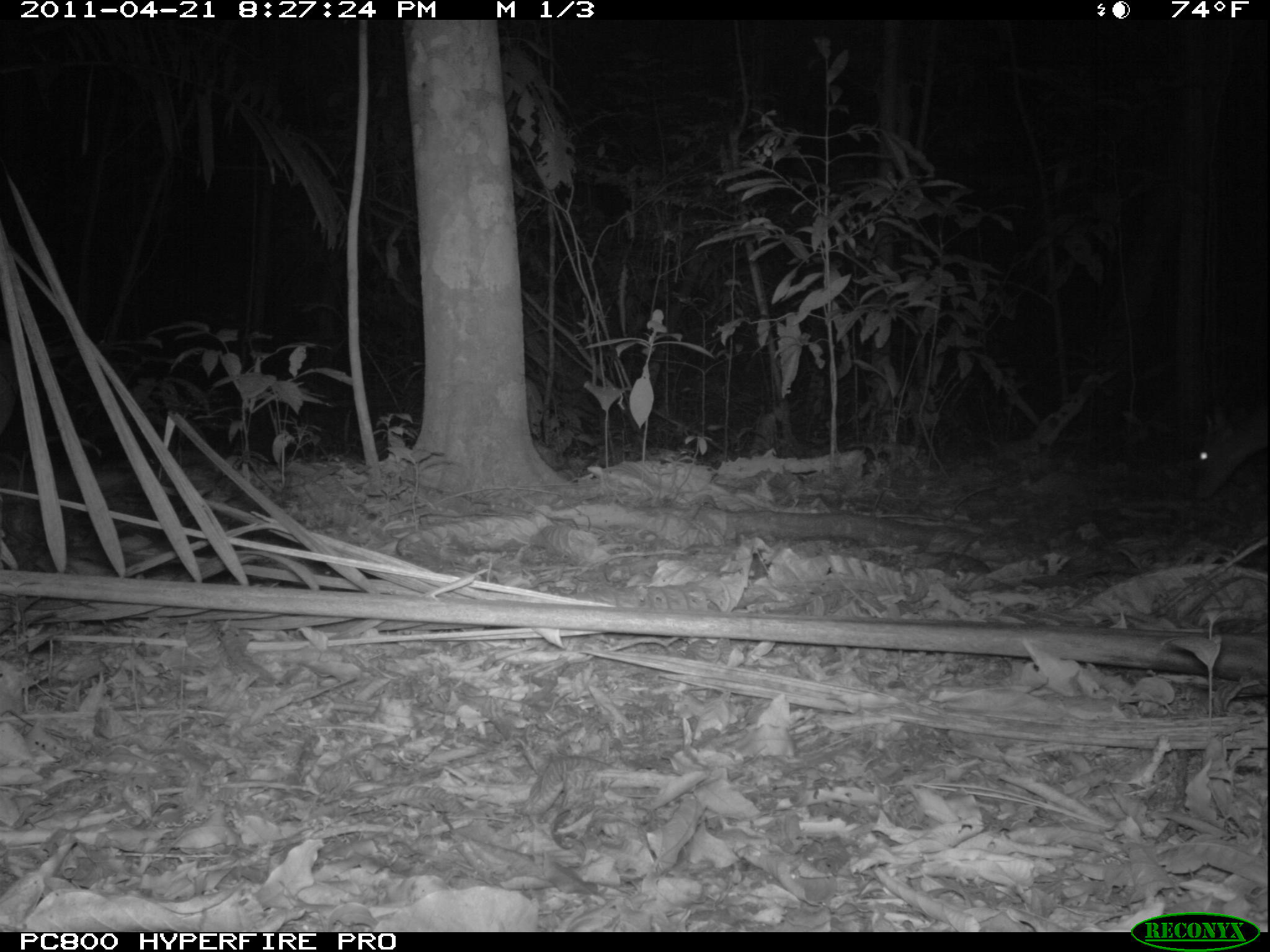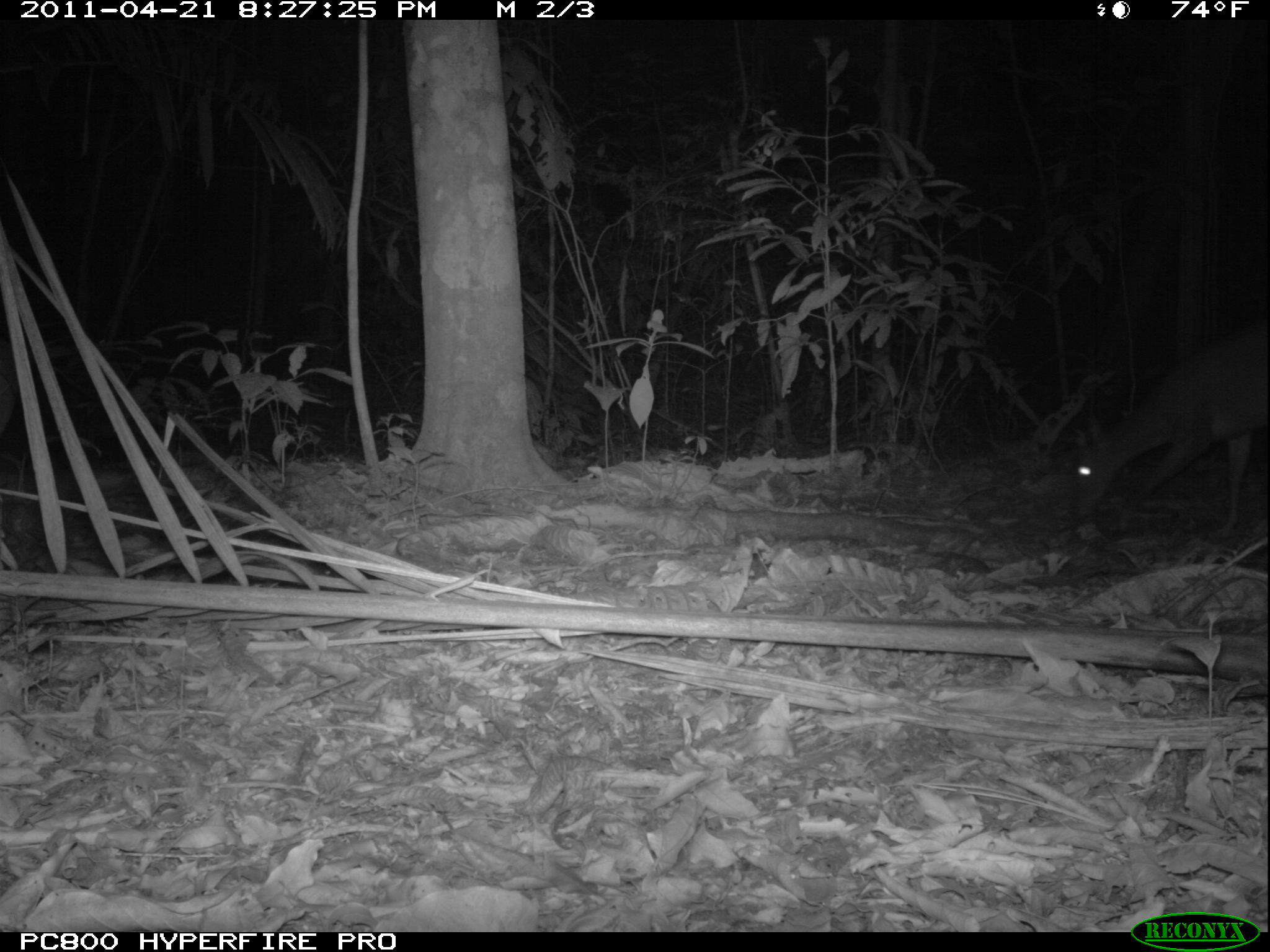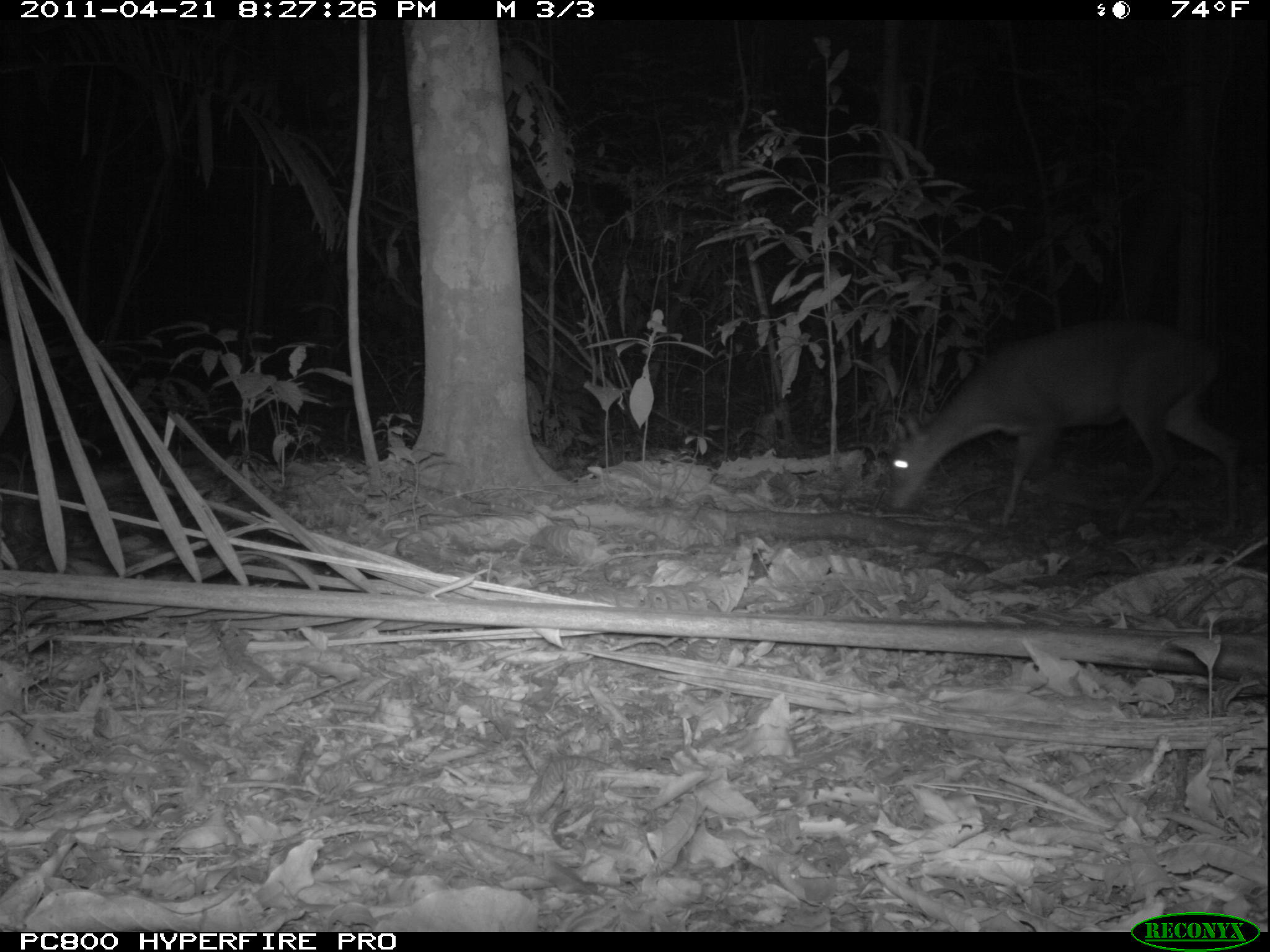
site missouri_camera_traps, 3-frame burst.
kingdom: Animalia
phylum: Chordata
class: Mammalia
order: Artiodactyla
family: Cervidae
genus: Mazama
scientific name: Mazama americana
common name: red brocket deer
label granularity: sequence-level